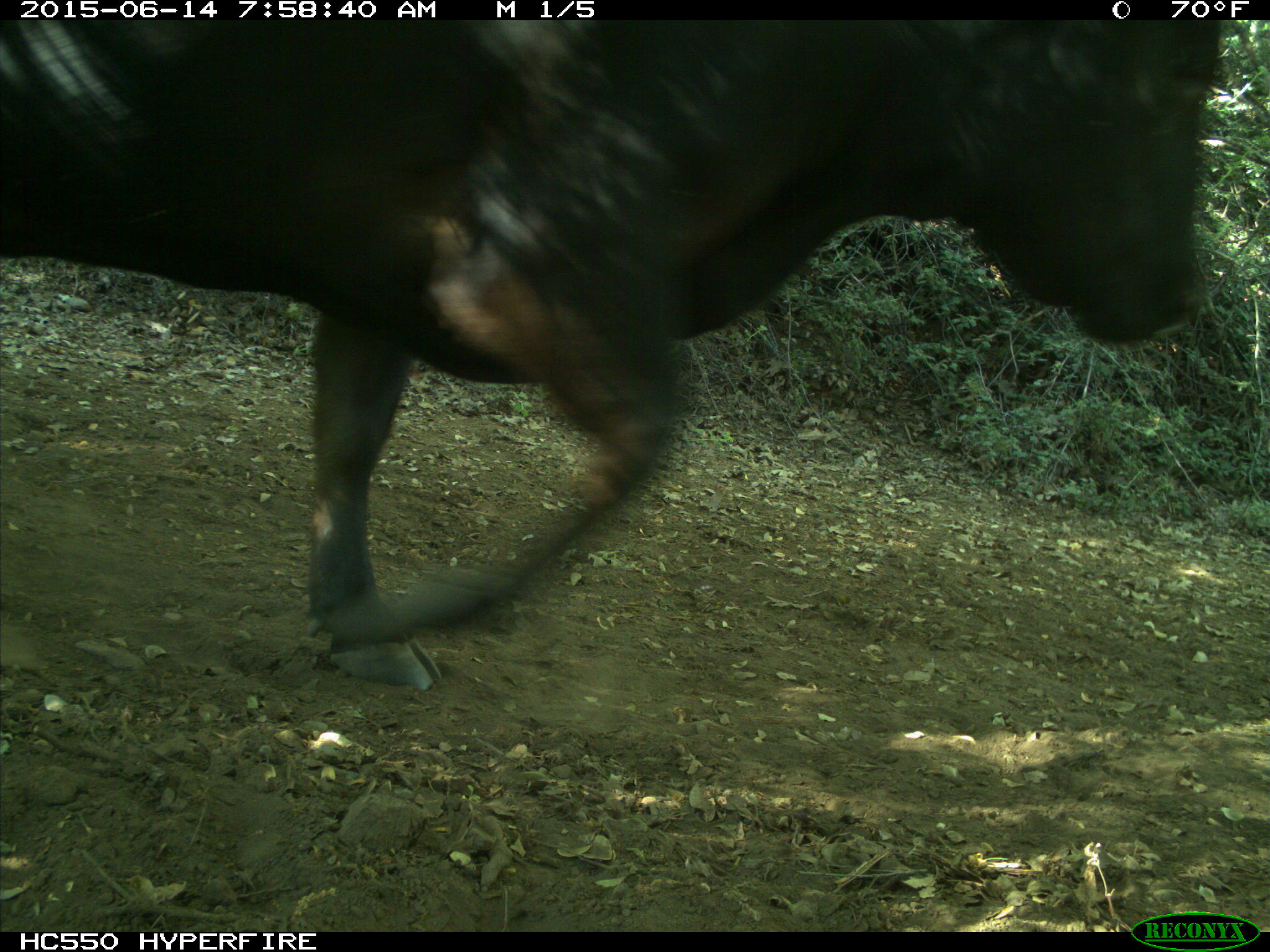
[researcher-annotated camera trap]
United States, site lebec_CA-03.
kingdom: Animalia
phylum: Chordata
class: Mammalia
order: Artiodactyla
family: Bovidae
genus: Bos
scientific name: Bos taurus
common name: domestic cow